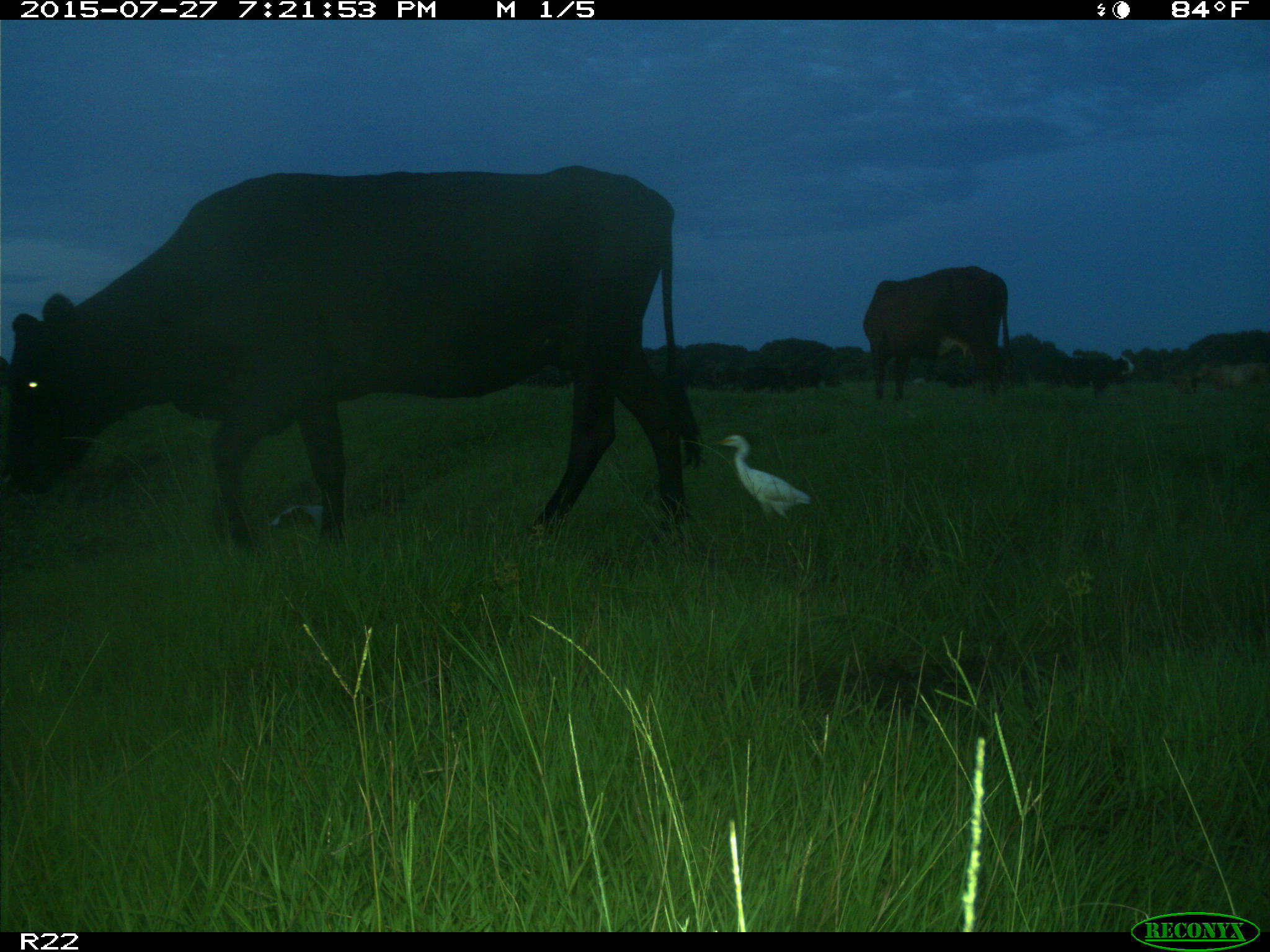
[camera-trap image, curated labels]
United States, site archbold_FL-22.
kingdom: Animalia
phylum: Chordata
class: Mammalia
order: Artiodactyla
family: Bovidae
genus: Bos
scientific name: Bos taurus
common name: domestic cow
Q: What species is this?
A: Bos taurus (domestic cow).